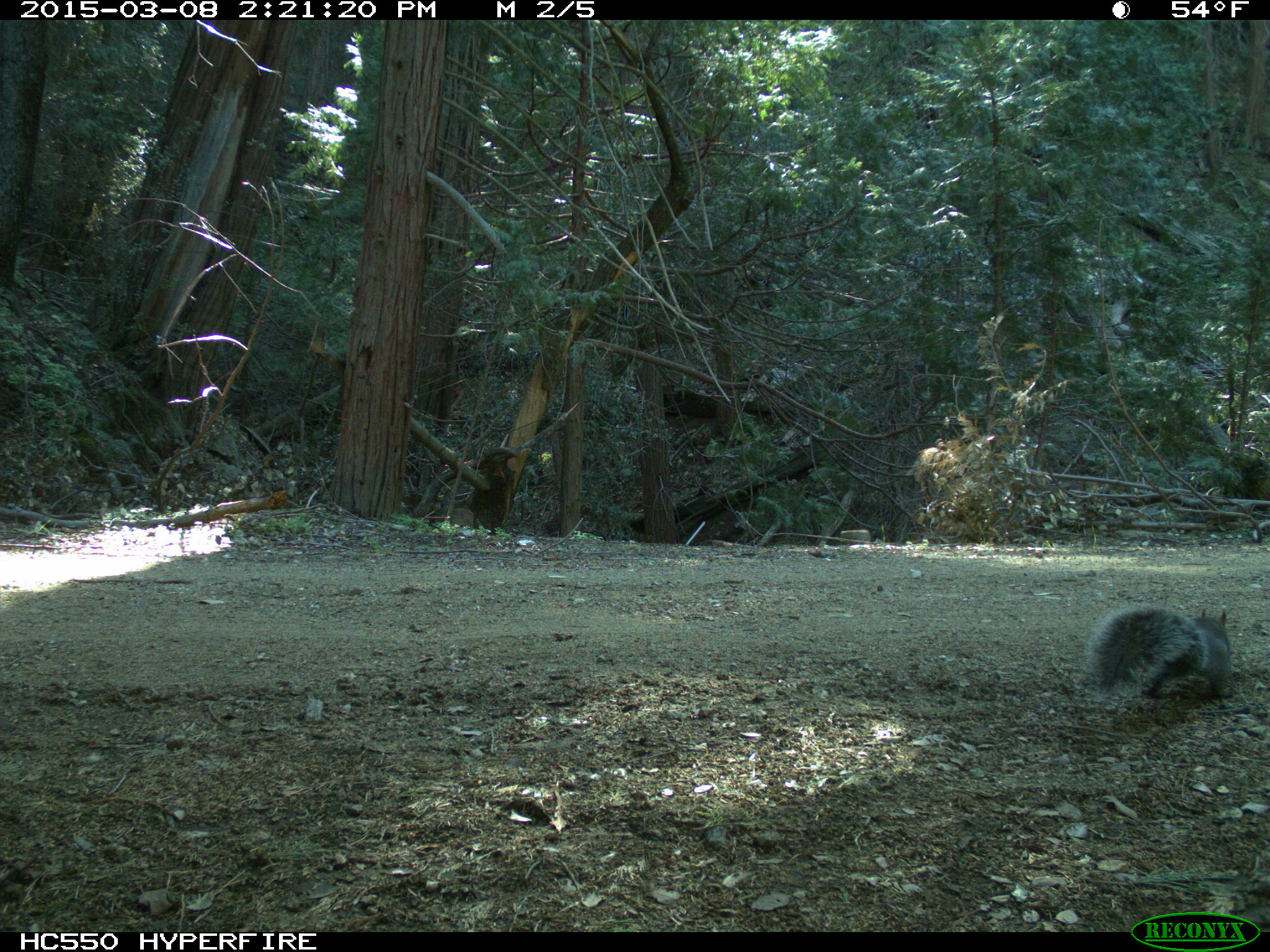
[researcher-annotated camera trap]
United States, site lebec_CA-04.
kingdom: Animalia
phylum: Chordata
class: Mammalia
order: Rodentia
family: Sciuridae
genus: Sciurus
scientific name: Sciurus carolinensis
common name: eastern gray squirrel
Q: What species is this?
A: Sciurus carolinensis (eastern gray squirrel).